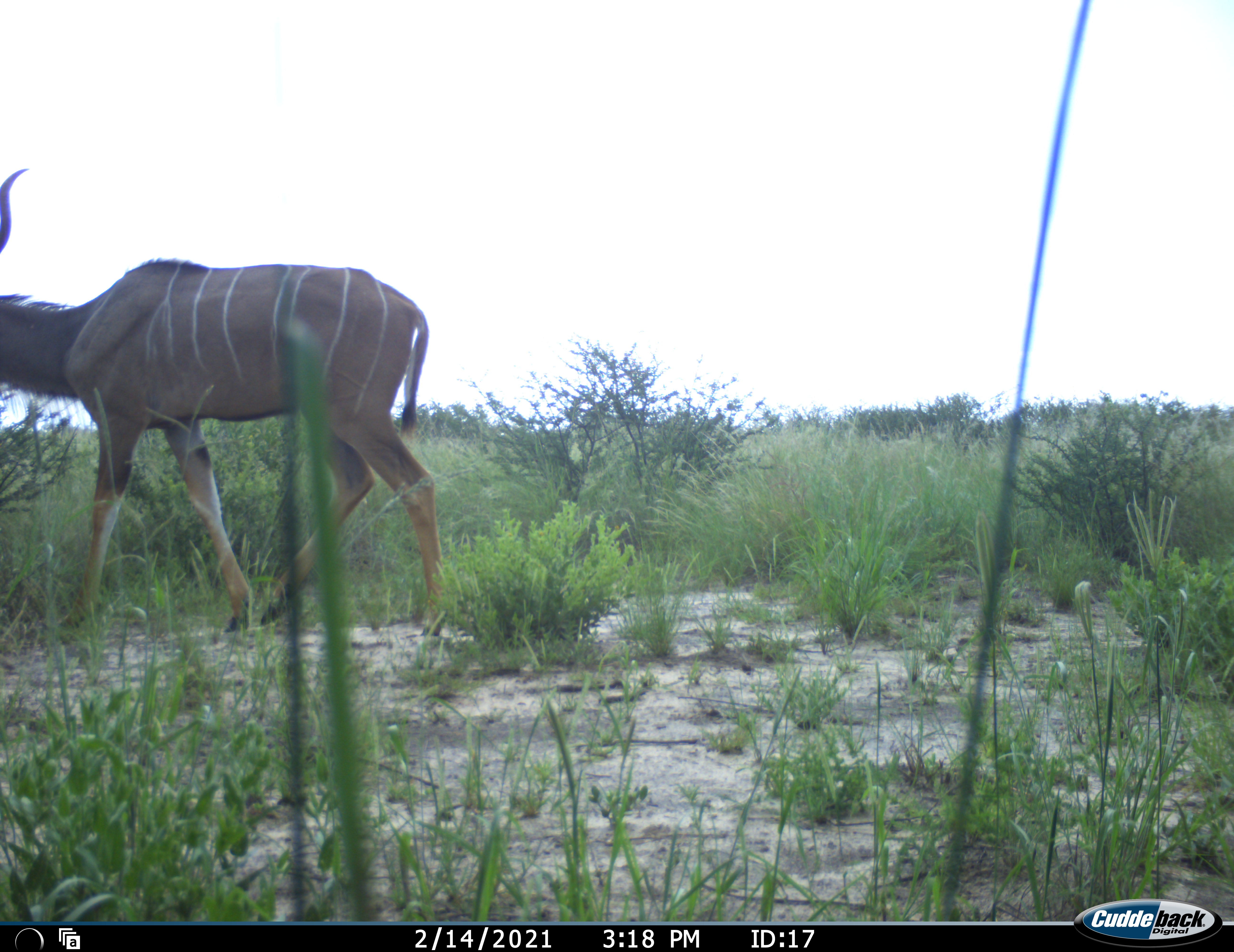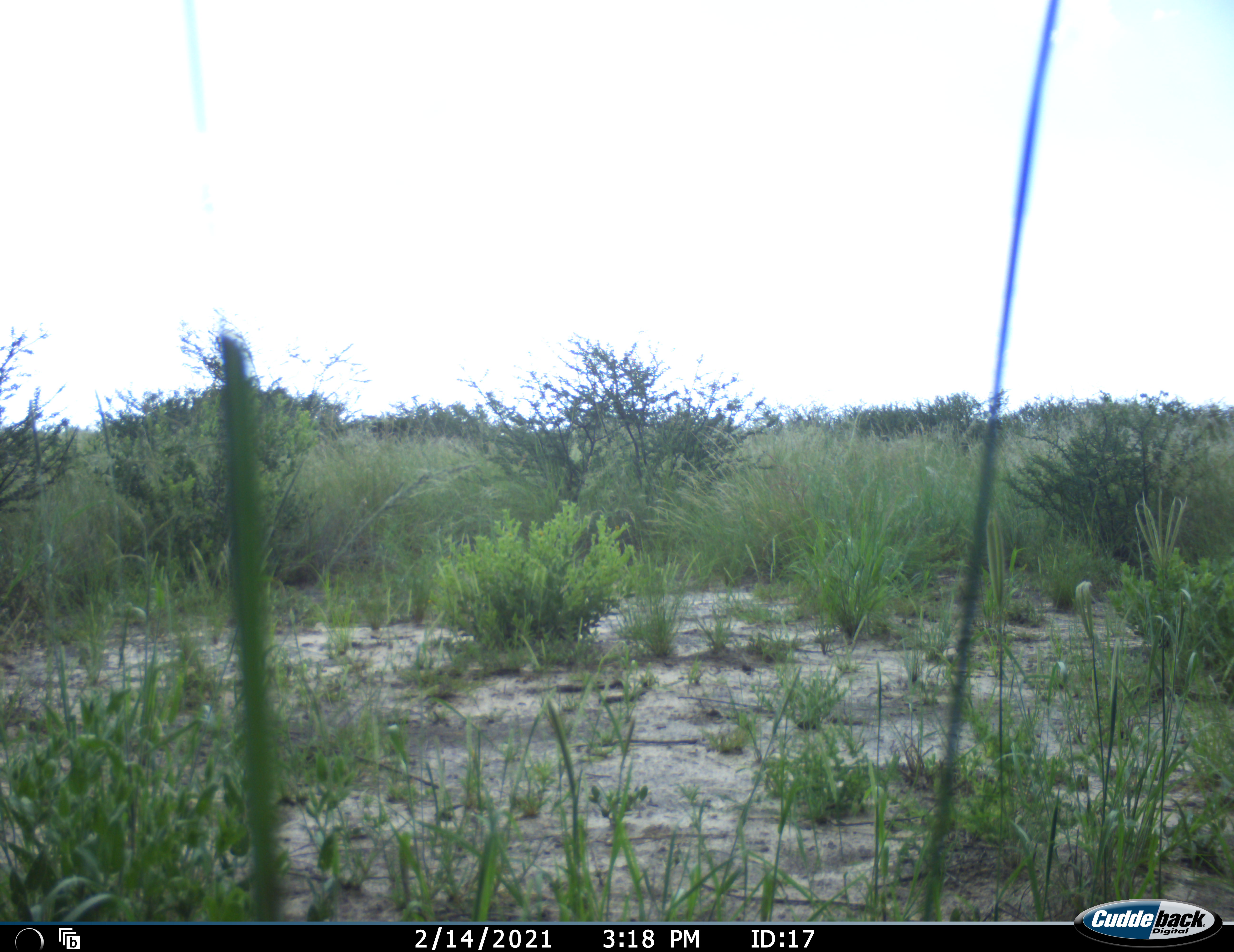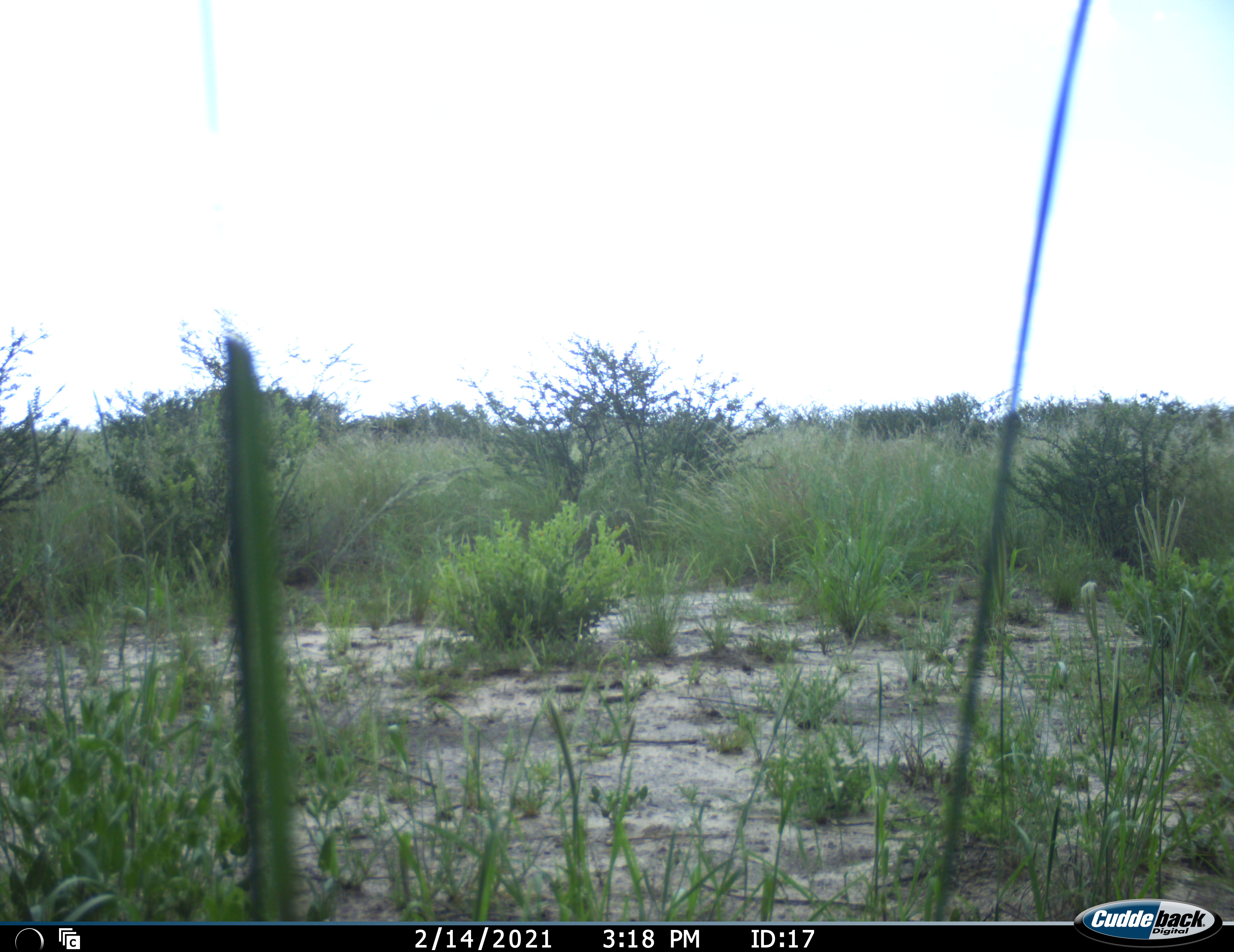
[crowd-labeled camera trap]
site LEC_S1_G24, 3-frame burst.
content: unidentified animal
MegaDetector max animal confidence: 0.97